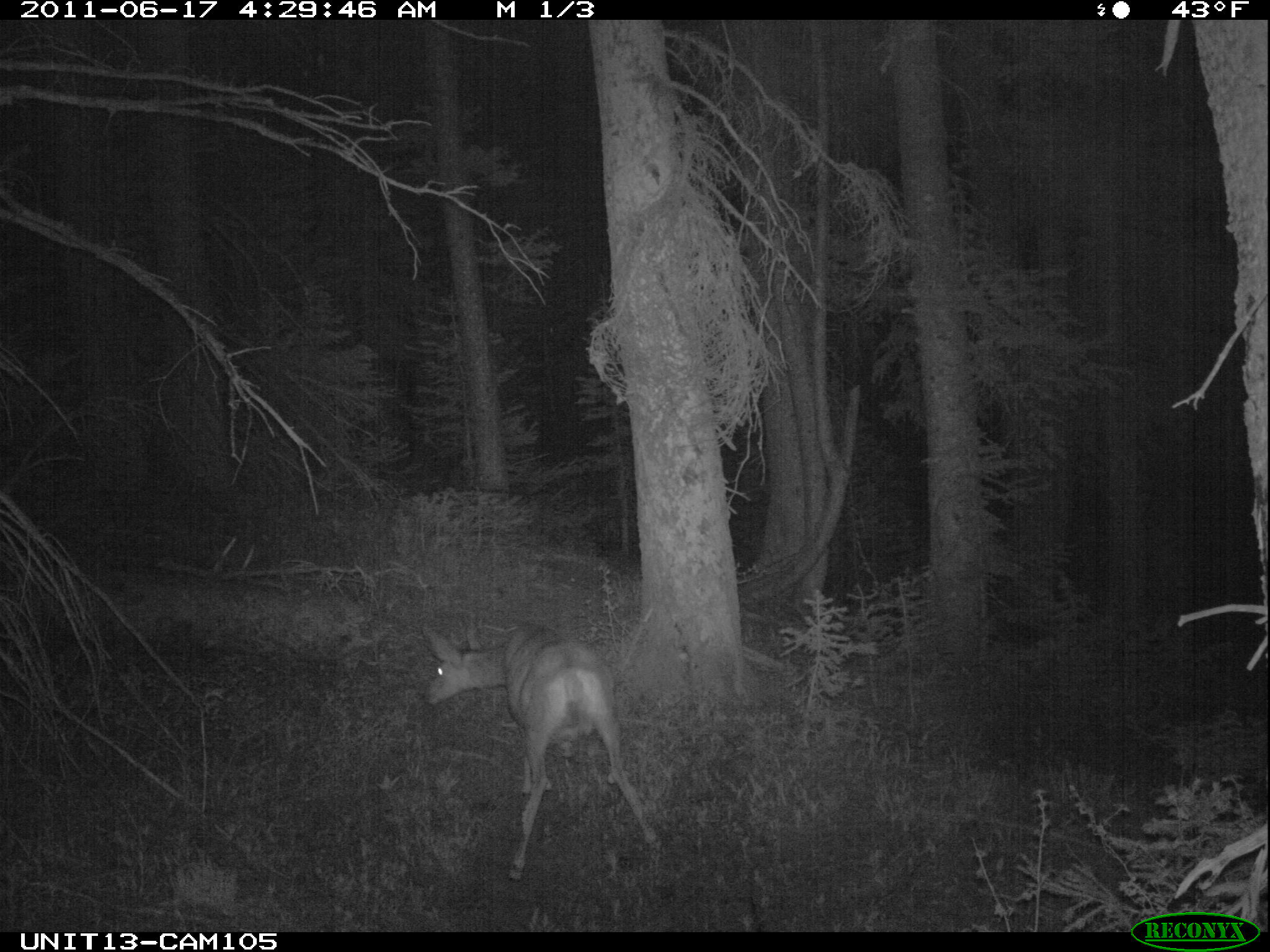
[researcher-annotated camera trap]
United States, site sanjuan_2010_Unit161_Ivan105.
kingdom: Animalia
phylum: Chordata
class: Mammalia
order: Artiodactyla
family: Cervidae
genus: Odocoileus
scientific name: Odocoileus hemionus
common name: mule deer